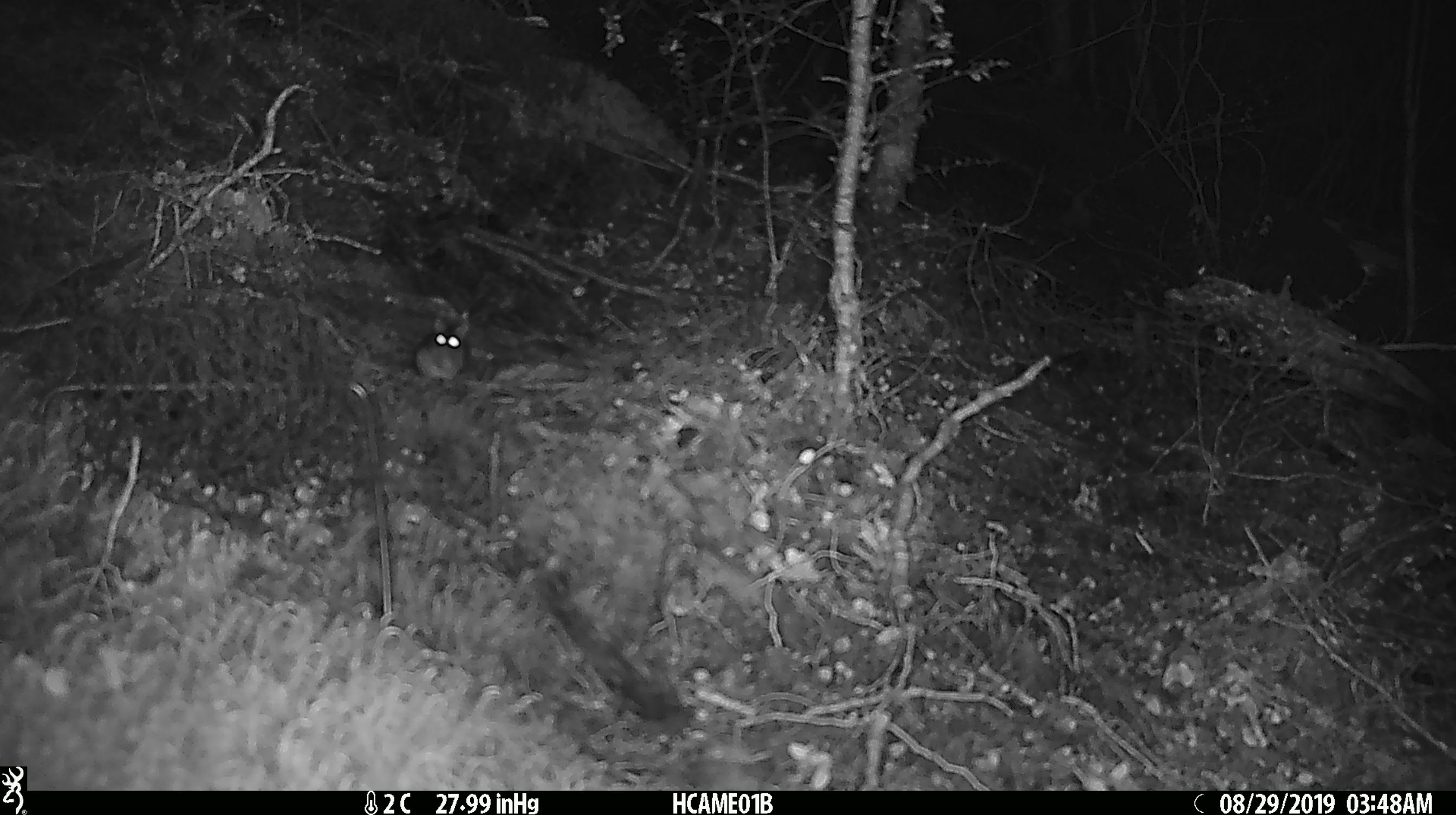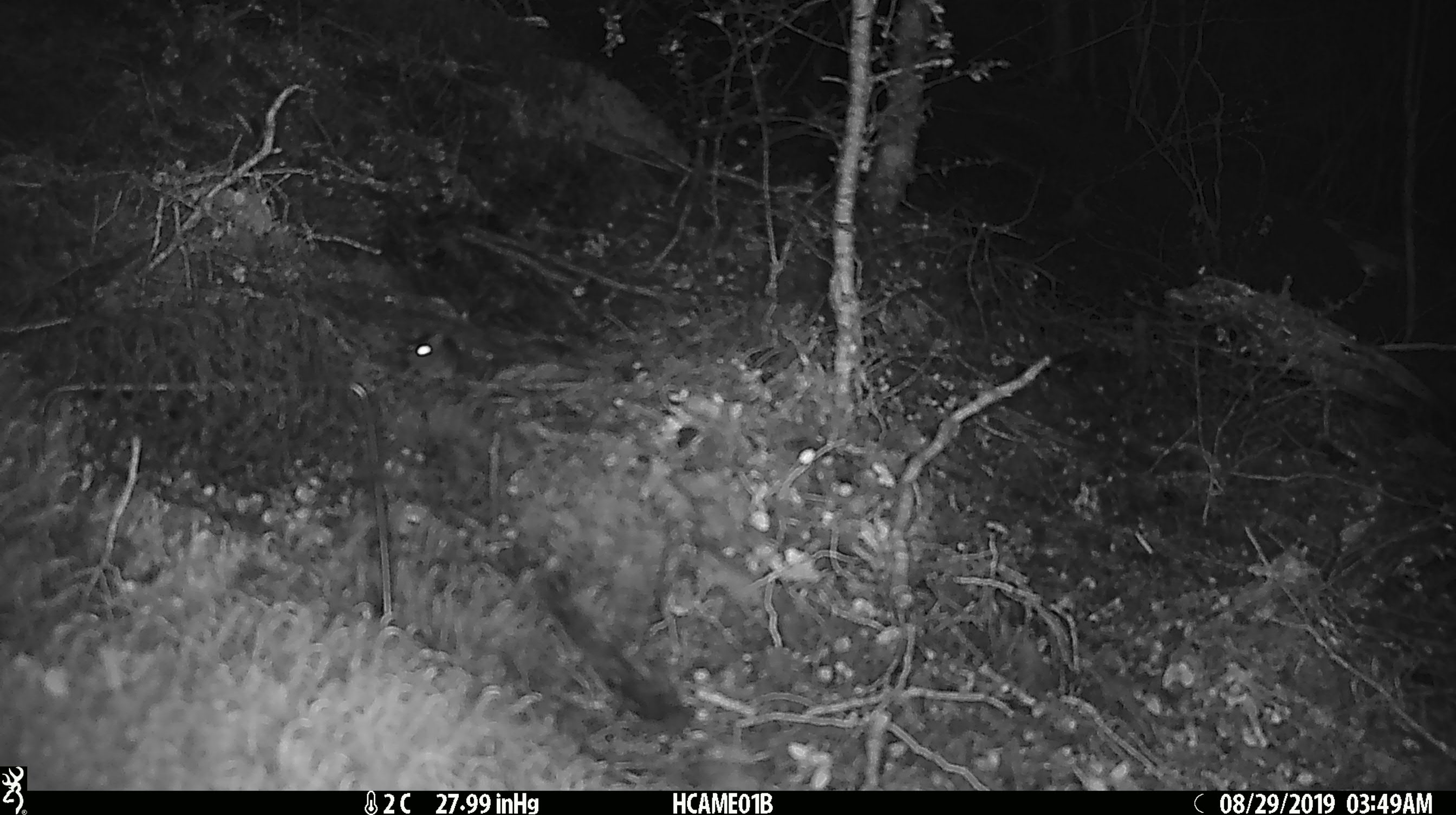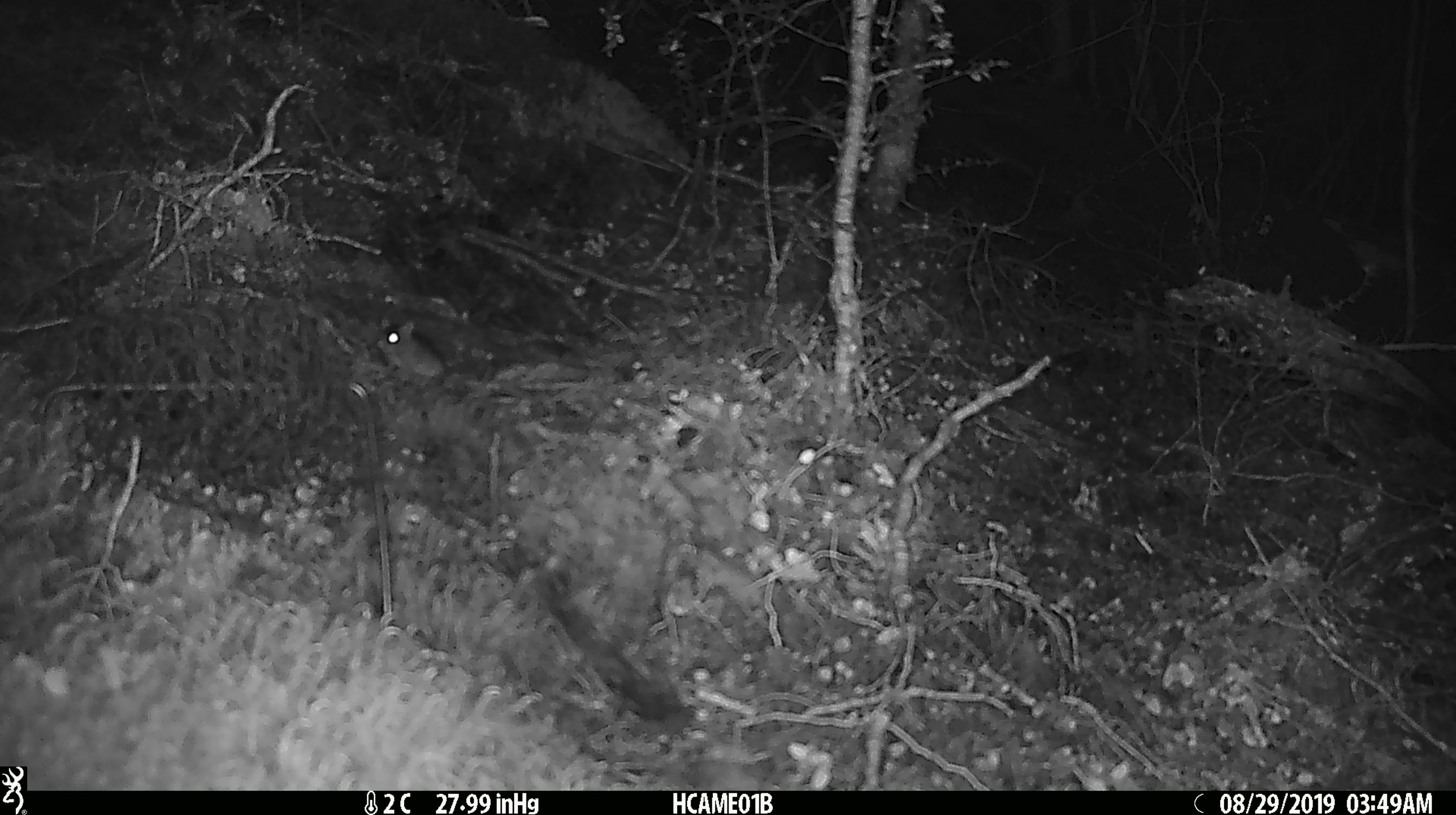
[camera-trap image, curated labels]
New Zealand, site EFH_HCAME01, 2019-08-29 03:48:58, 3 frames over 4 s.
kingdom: Animalia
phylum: Chordata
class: Mammalia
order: Rodentia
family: Muridae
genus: Mus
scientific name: Mus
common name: mouse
Mouse (Mus).